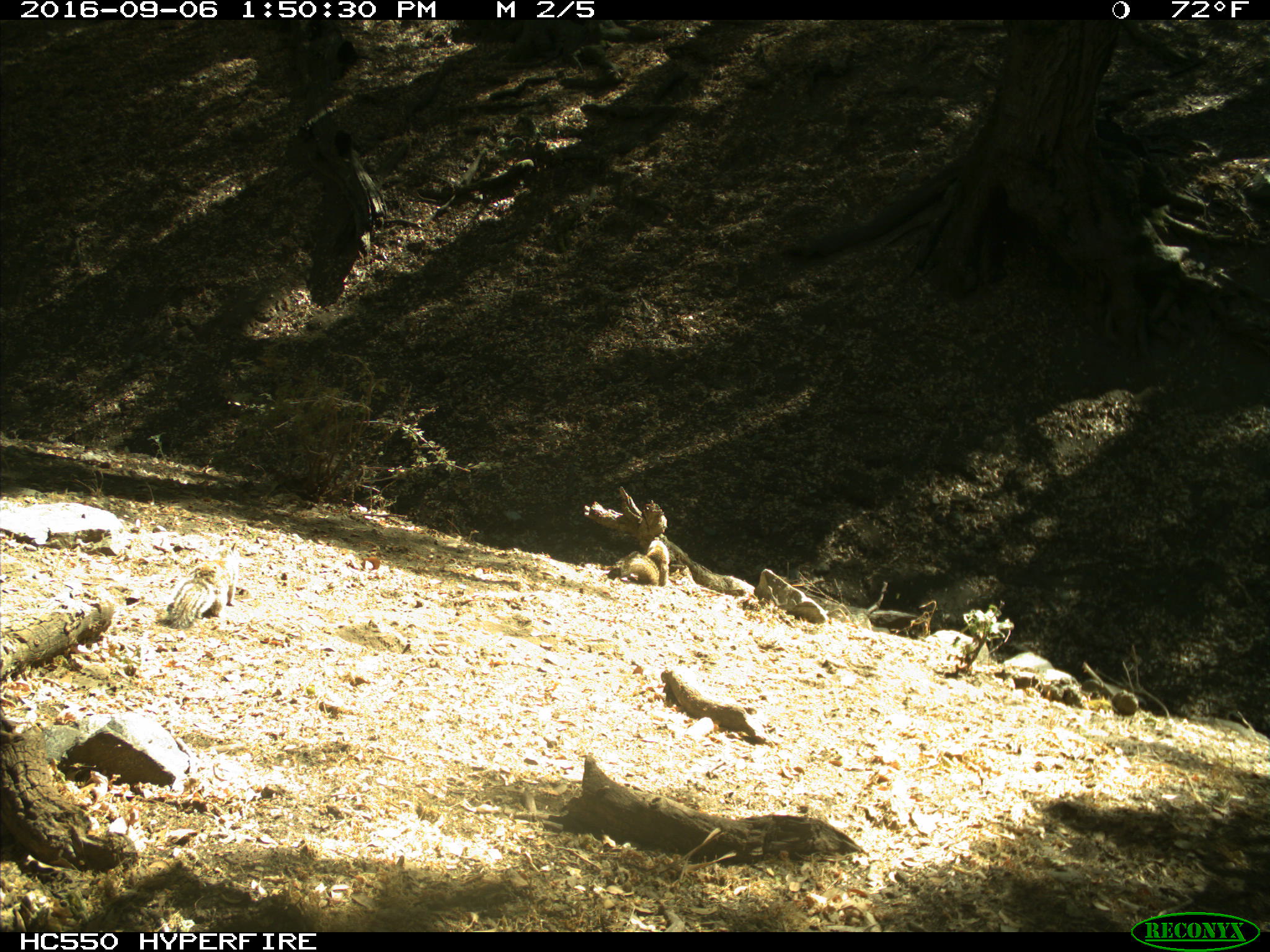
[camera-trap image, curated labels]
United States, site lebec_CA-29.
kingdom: Animalia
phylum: Chordata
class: Mammalia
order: Rodentia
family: Sciuridae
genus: Otospermophilus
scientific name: Otospermophilus beecheyi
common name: california ground squirrel